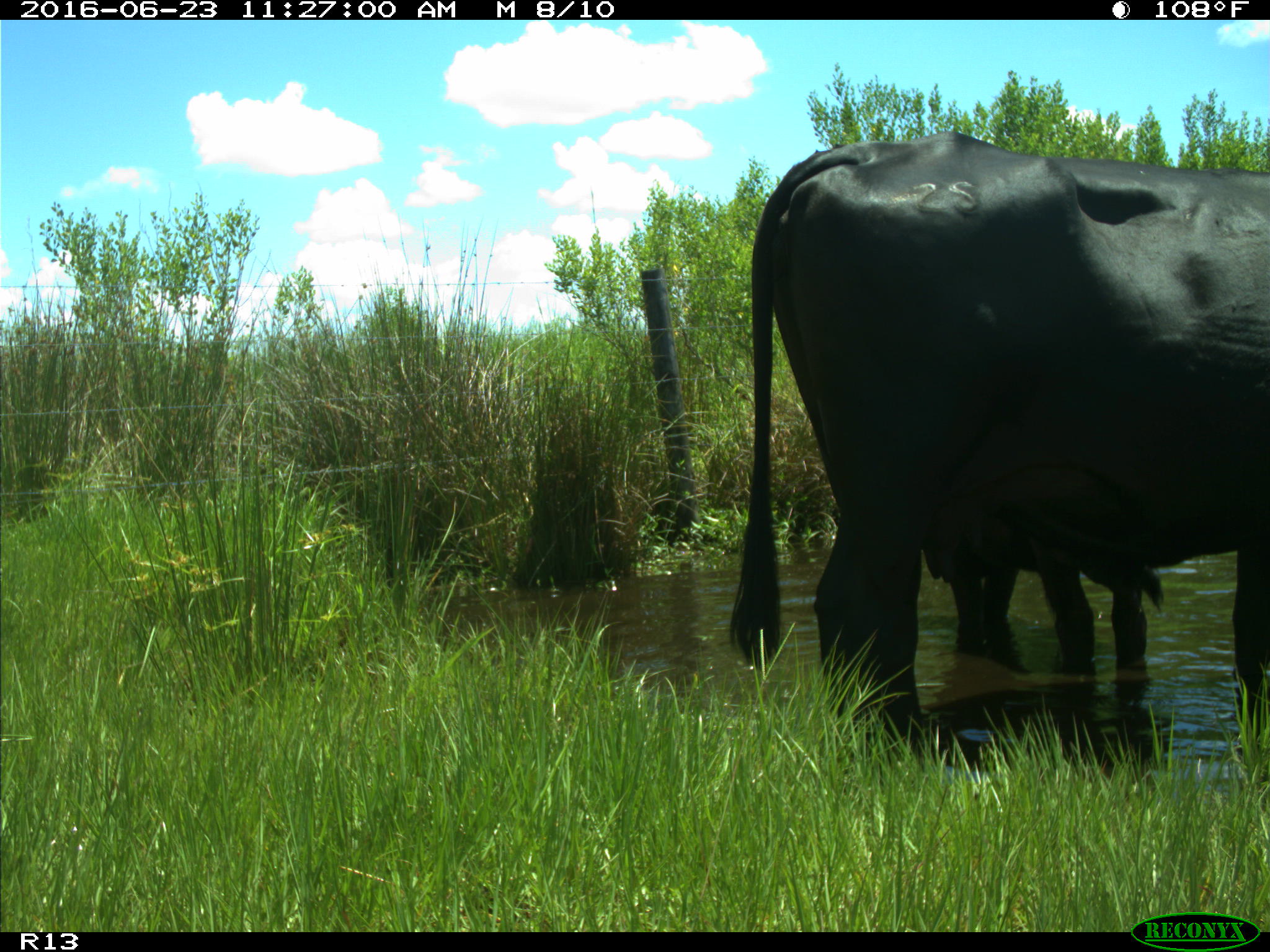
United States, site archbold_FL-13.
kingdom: Animalia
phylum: Chordata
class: Mammalia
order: Artiodactyla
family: Bovidae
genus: Bos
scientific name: Bos taurus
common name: domestic cow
Bos taurus (domestic cow).